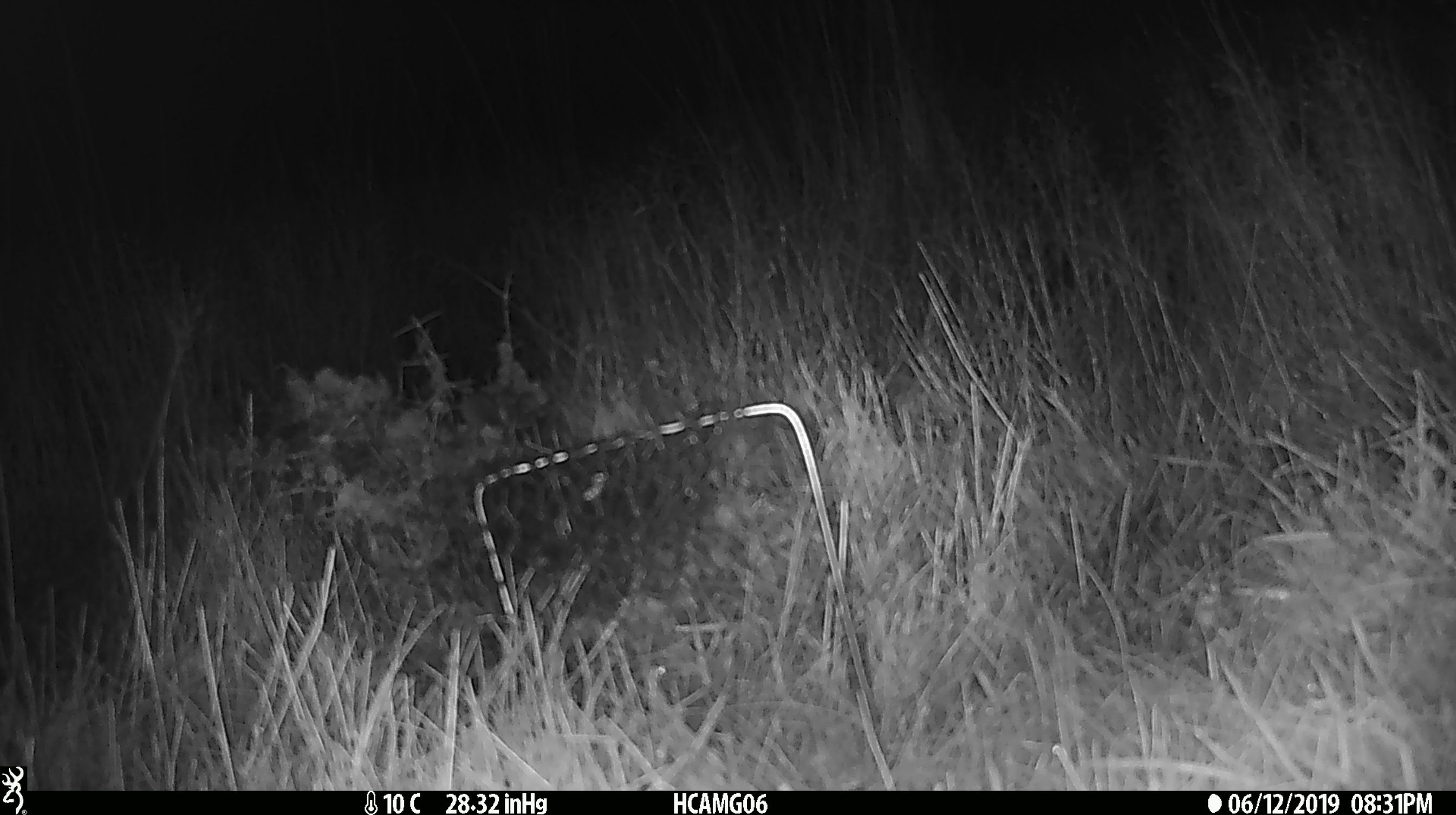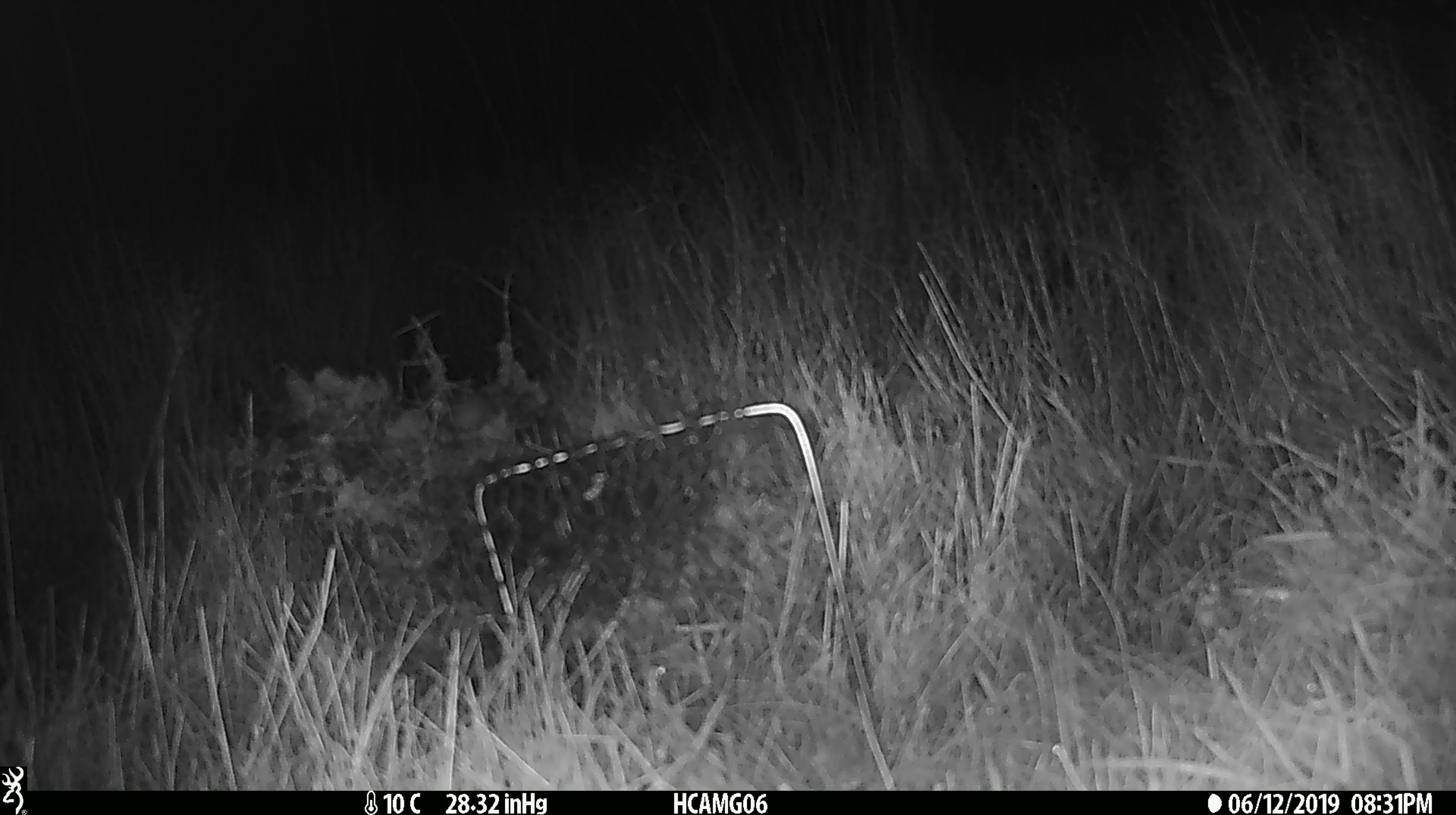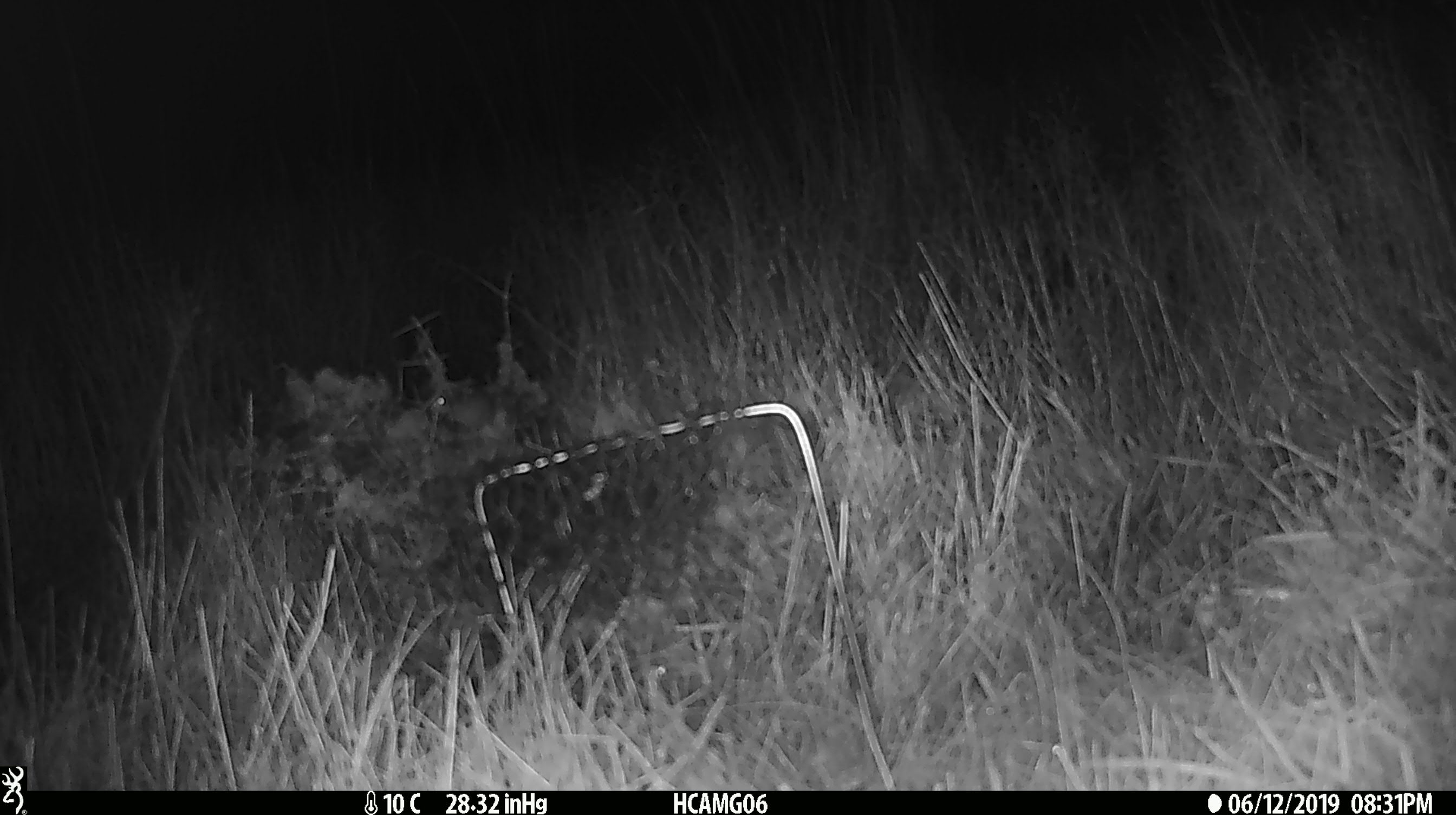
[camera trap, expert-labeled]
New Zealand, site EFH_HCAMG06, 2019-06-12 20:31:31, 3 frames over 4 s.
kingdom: Animalia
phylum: Chordata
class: Mammalia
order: Rodentia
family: Muridae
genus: Mus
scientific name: Mus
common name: mouse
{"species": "mouse (Mus)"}